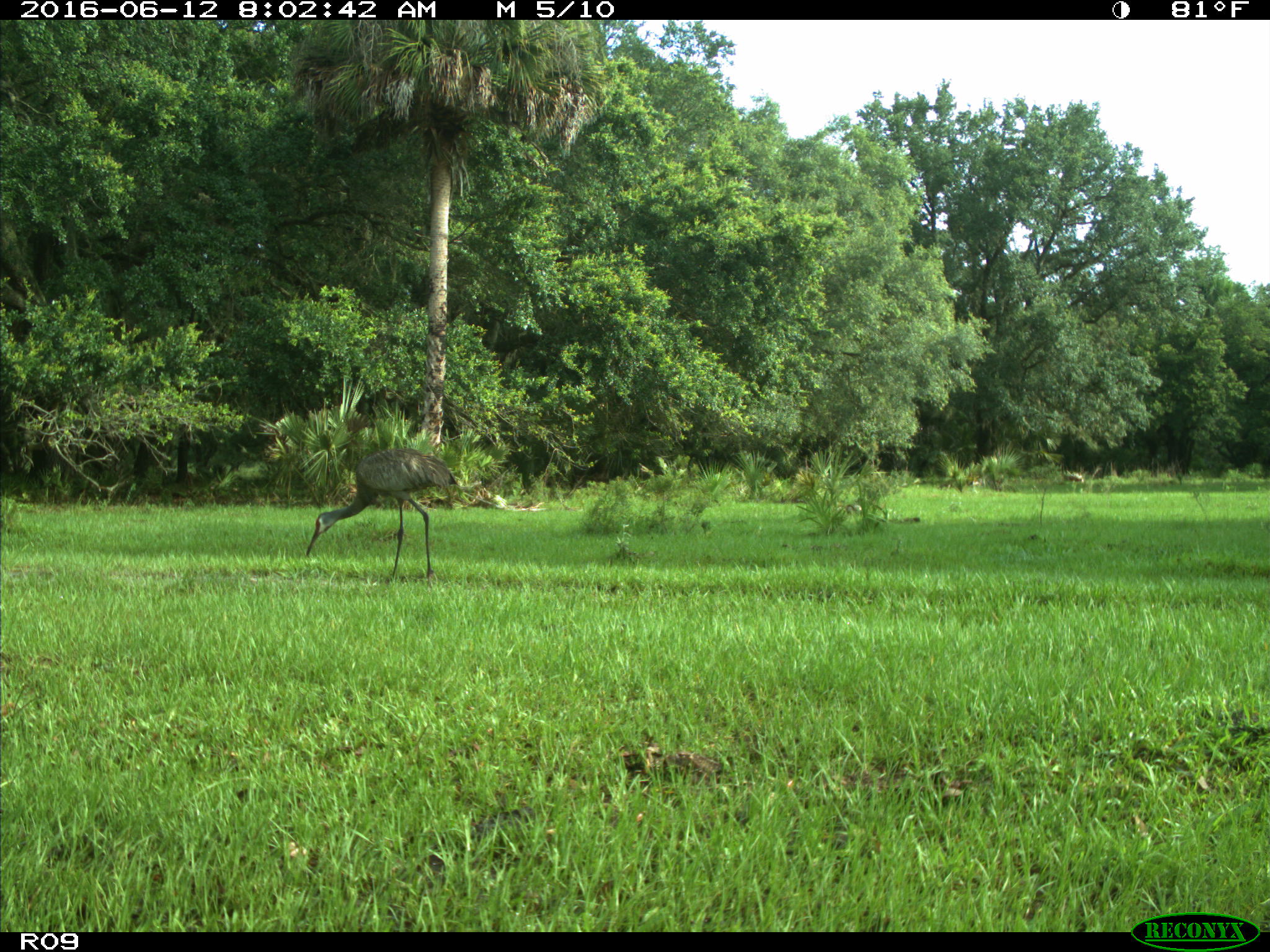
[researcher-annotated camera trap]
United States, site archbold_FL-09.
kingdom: Animalia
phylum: Chordata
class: Aves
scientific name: Aves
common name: birds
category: unidentified bird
Unidentified bird (birds) (Aves).